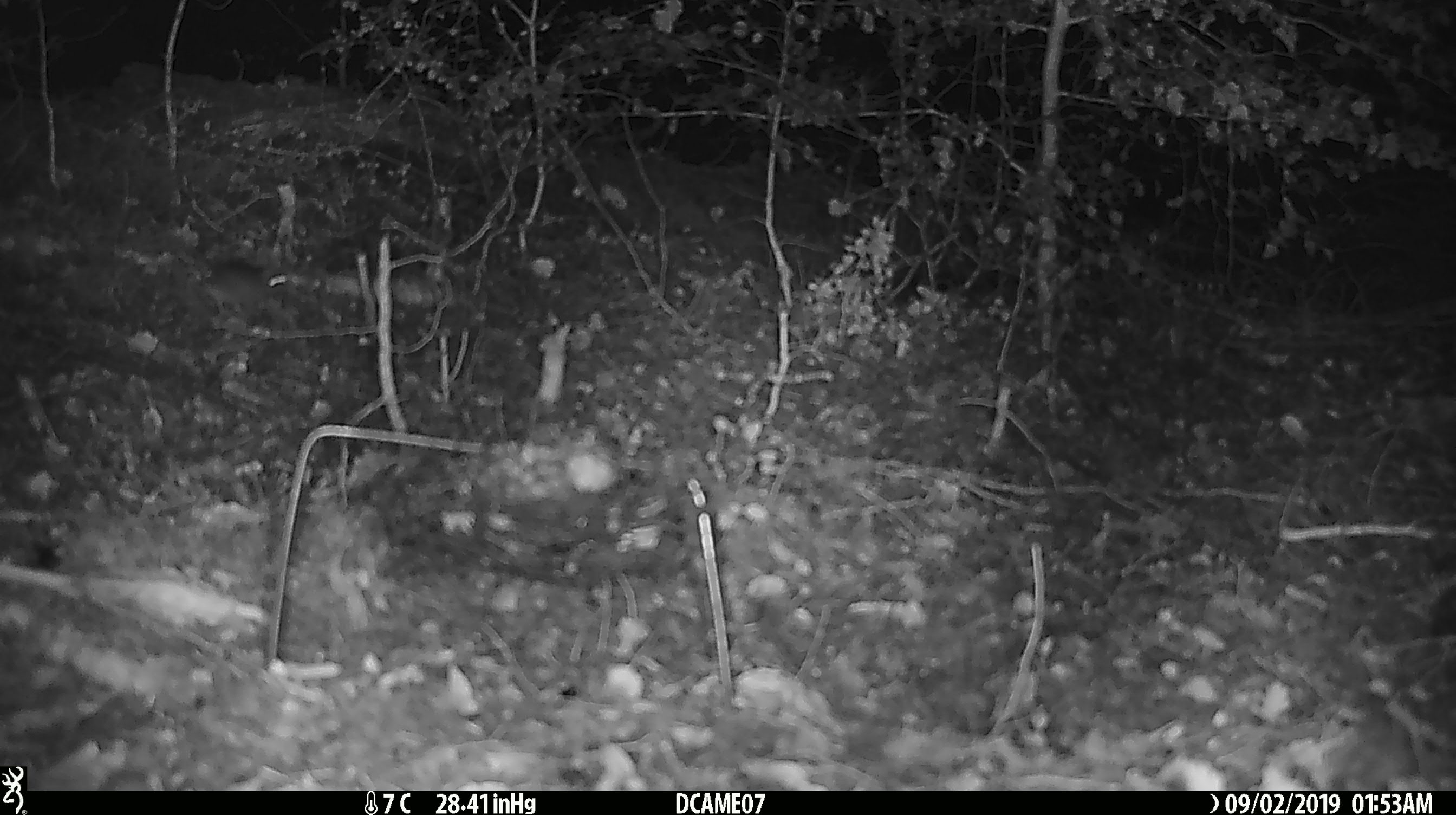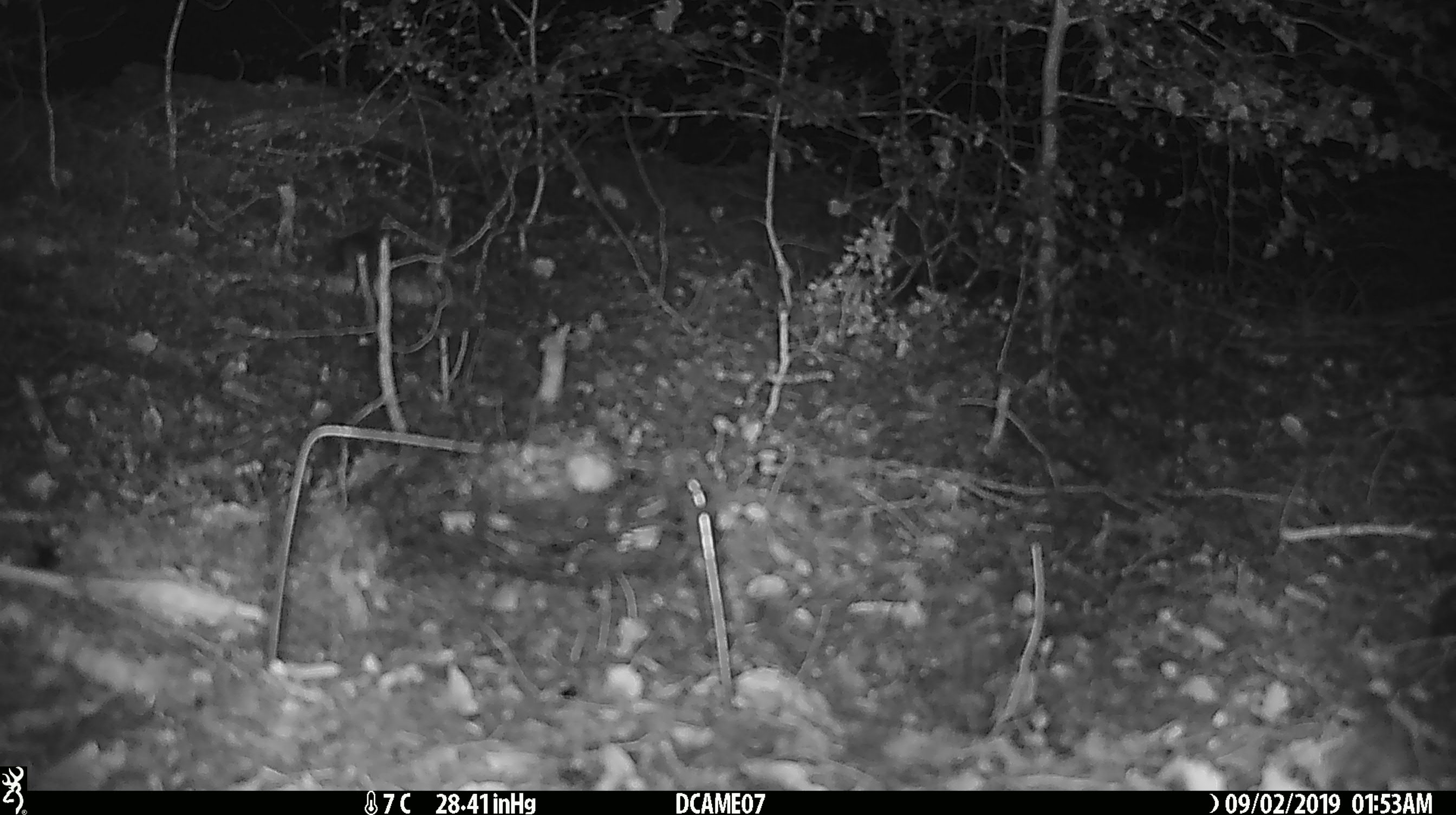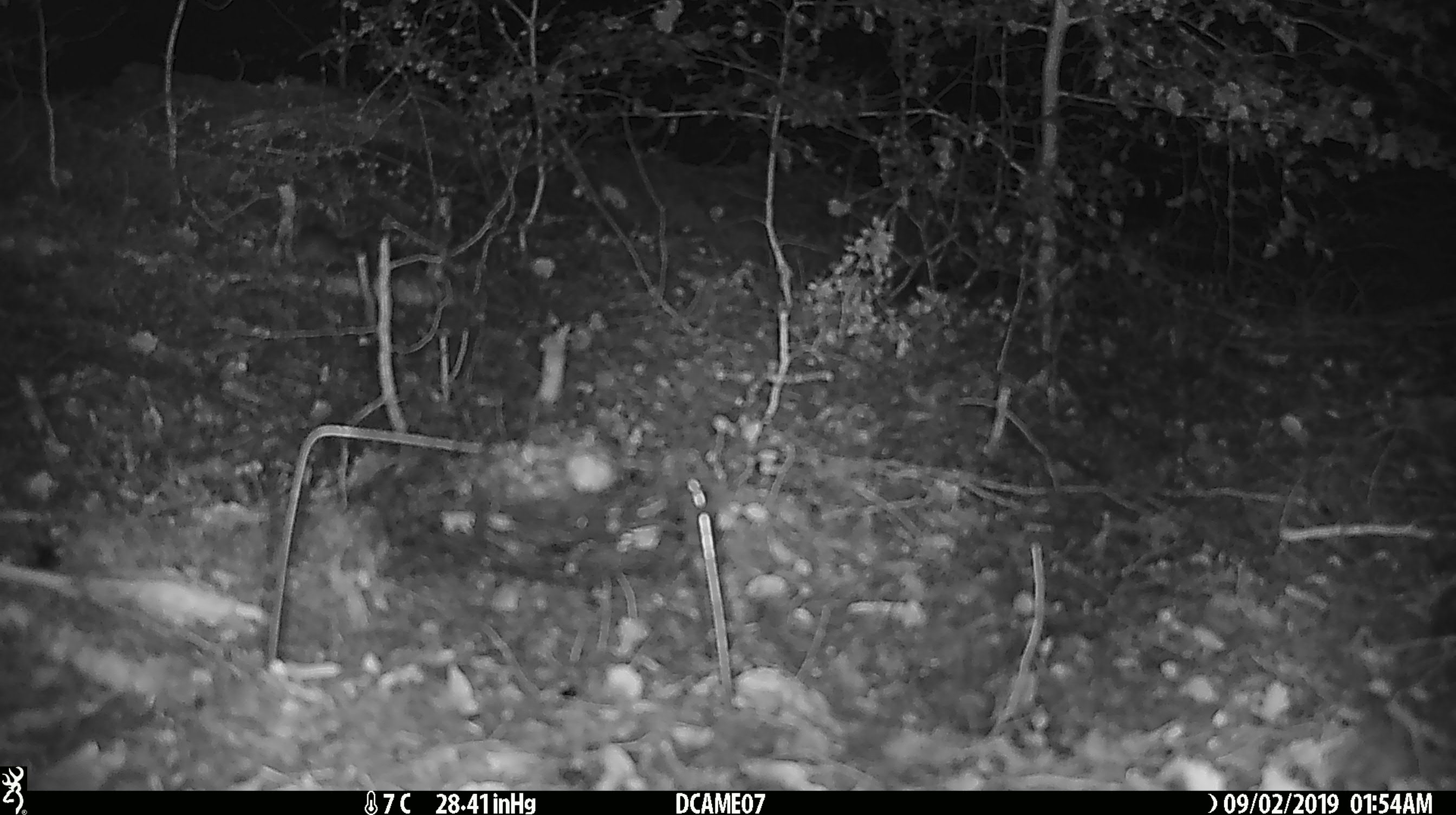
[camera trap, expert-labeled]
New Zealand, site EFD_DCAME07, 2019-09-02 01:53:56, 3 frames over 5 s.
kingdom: Animalia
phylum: Chordata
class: Mammalia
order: Rodentia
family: Muridae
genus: Mus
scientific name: Mus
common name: mouse